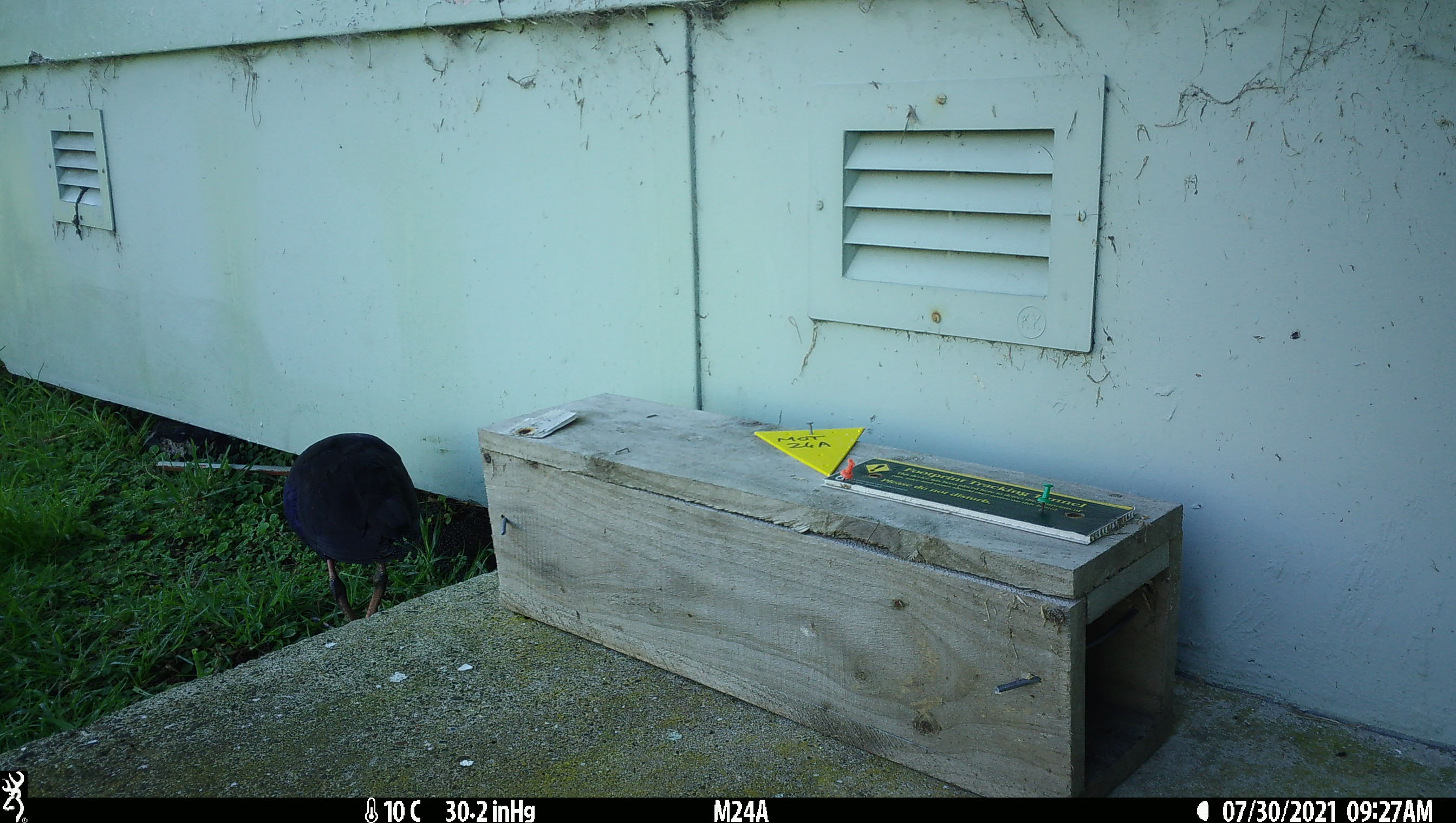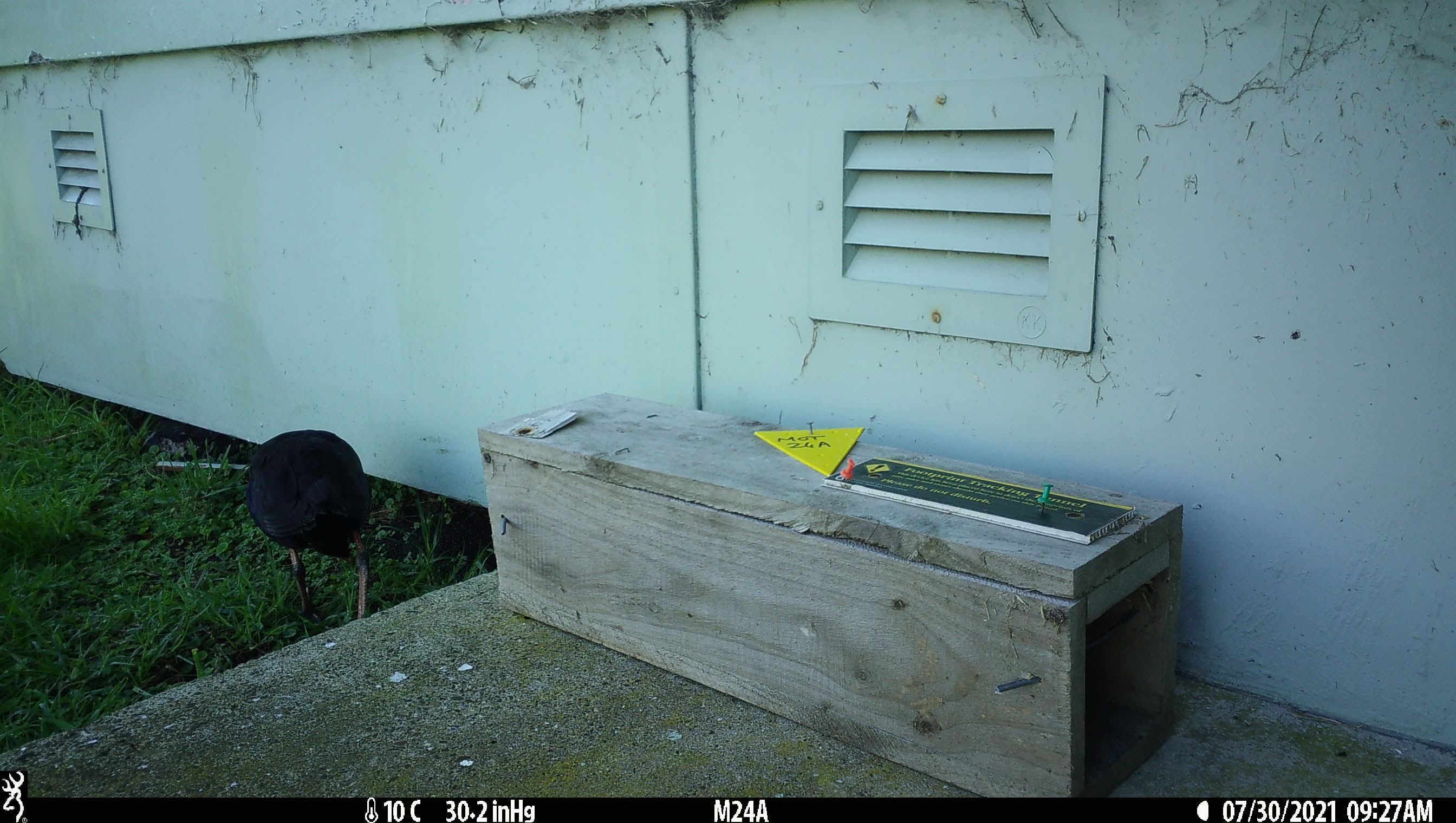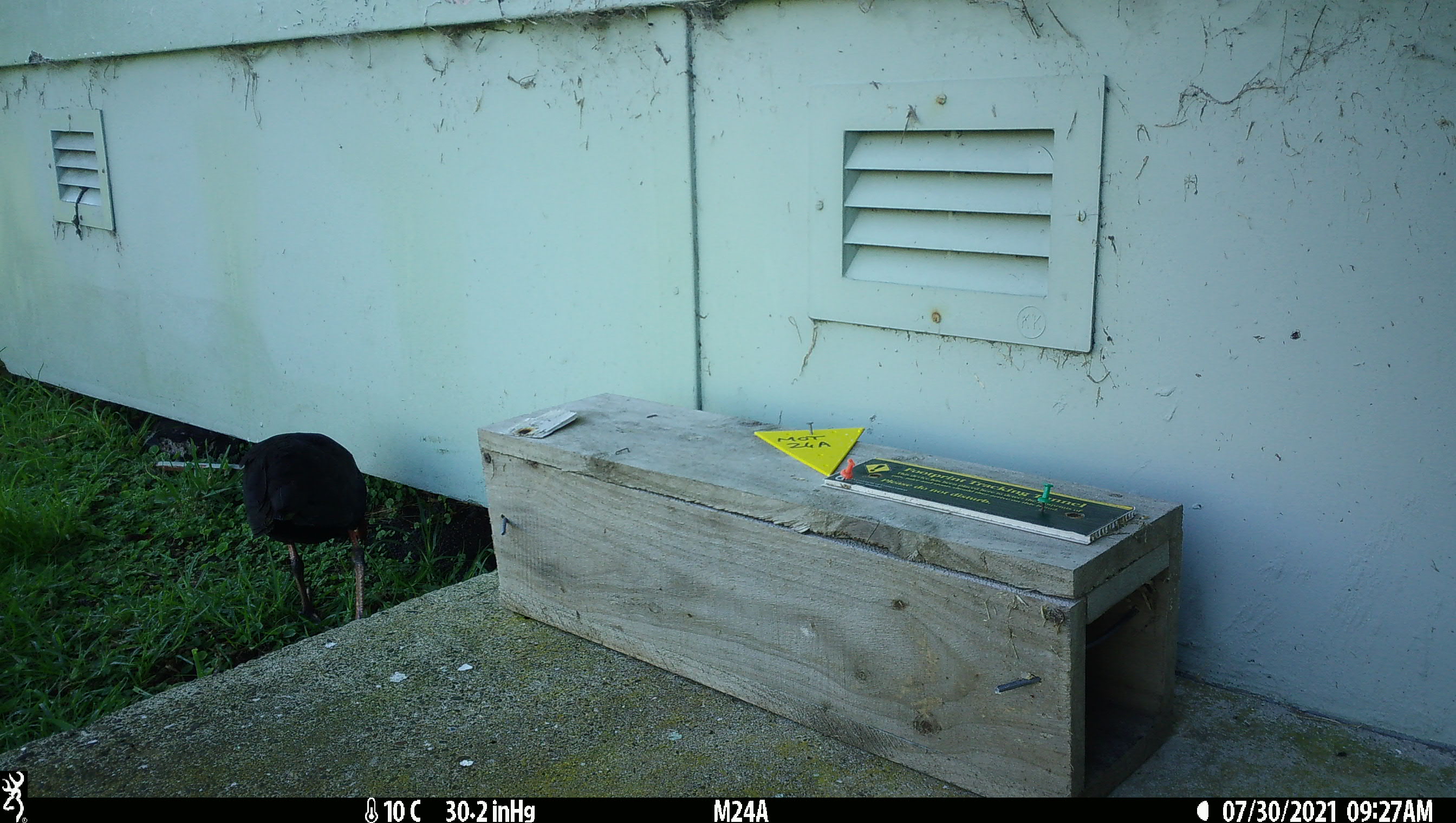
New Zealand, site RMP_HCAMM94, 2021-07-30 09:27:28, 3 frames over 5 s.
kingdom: Animalia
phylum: Chordata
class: Aves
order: Gruiformes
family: Rallidae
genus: Porphyrio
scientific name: Porphyrio melanotus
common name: australasian swamphen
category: pukeko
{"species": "pukeko (australasian swamphen) (Porphyrio melanotus)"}